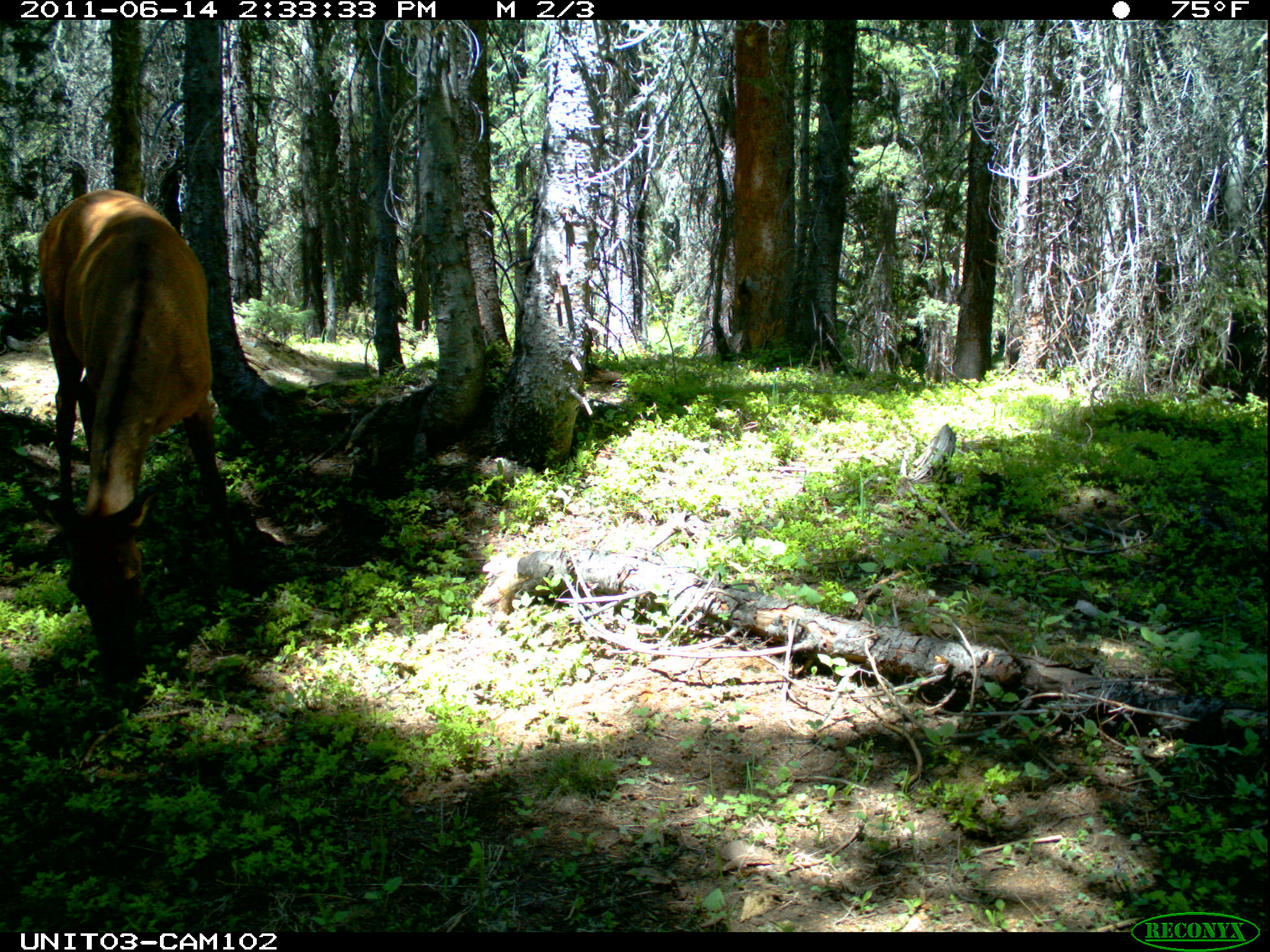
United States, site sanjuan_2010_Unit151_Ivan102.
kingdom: Animalia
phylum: Chordata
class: Mammalia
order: Artiodactyla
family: Cervidae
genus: Cervus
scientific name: Cervus elaphus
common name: red deer